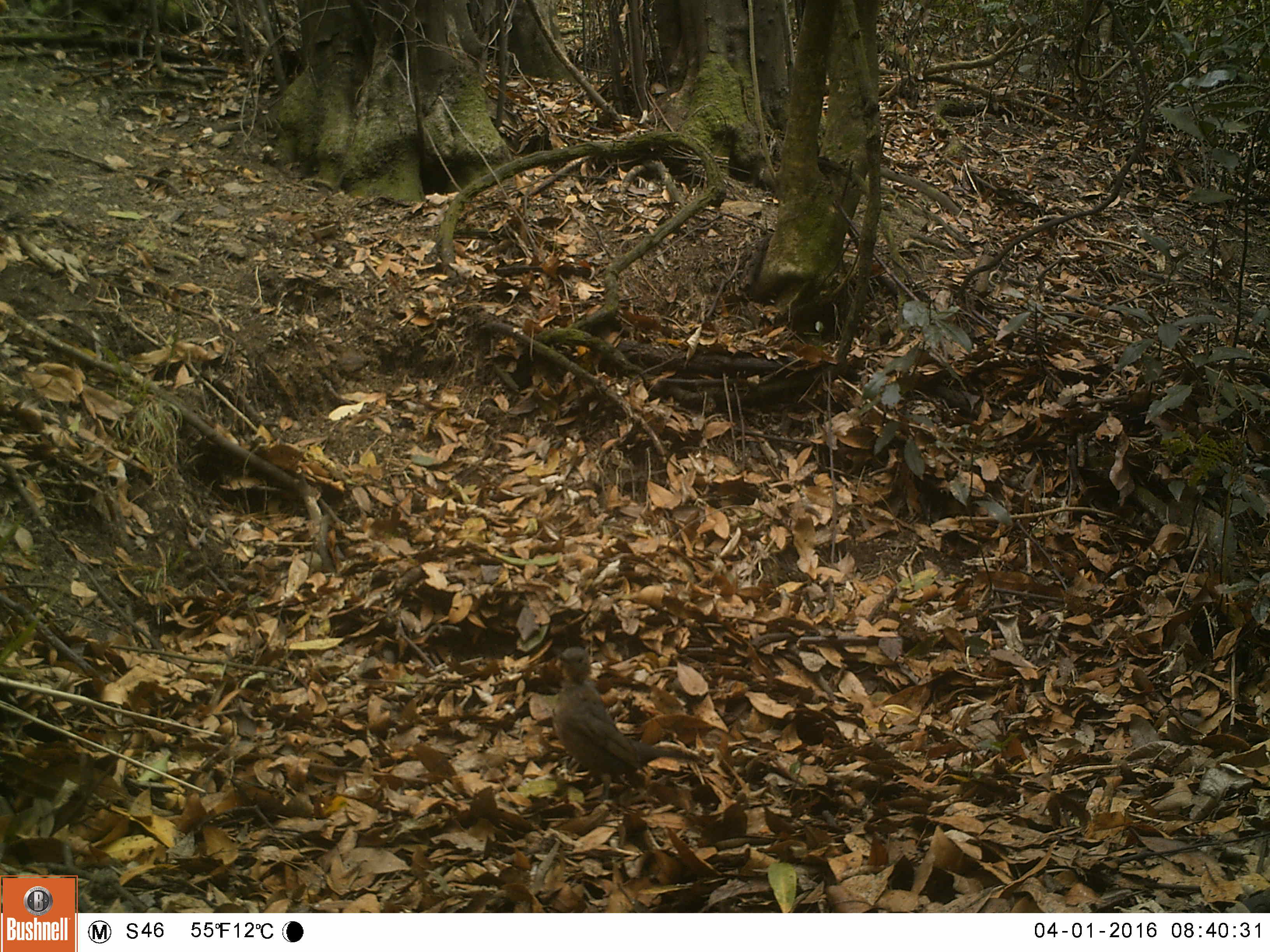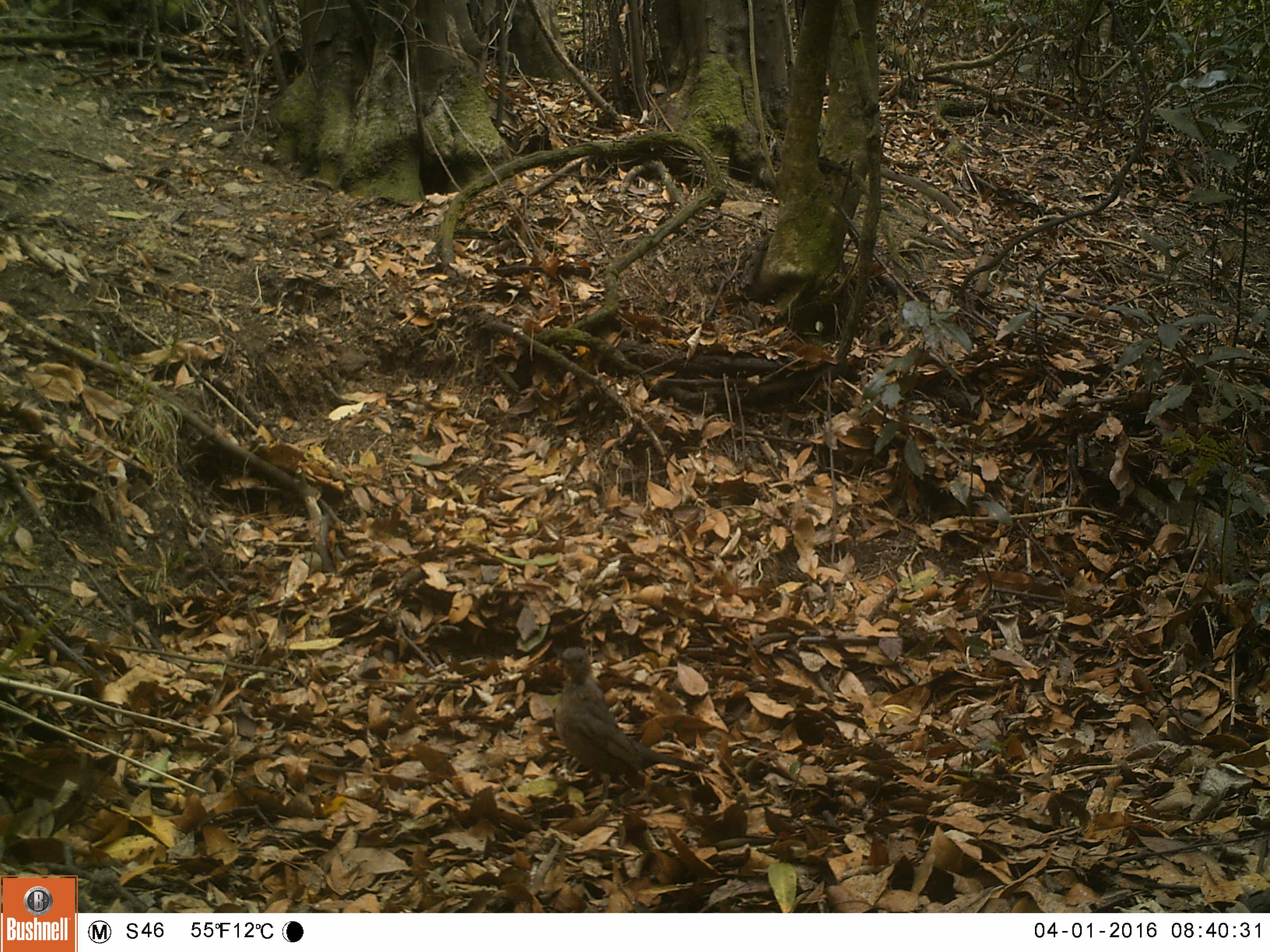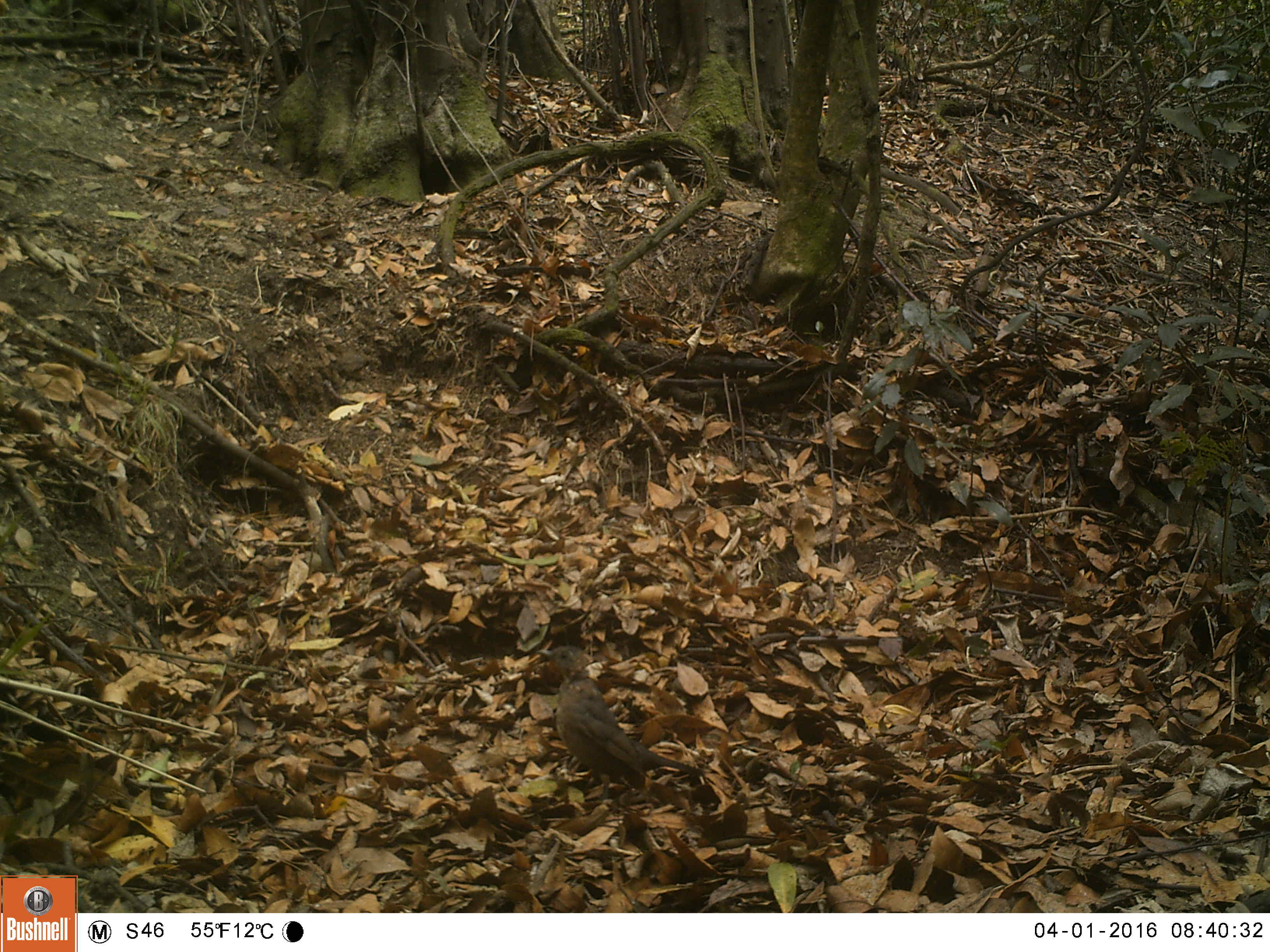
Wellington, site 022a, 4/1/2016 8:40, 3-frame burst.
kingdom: Animalia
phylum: Chordata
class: Aves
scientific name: Aves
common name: bird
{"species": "bird (Aves)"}